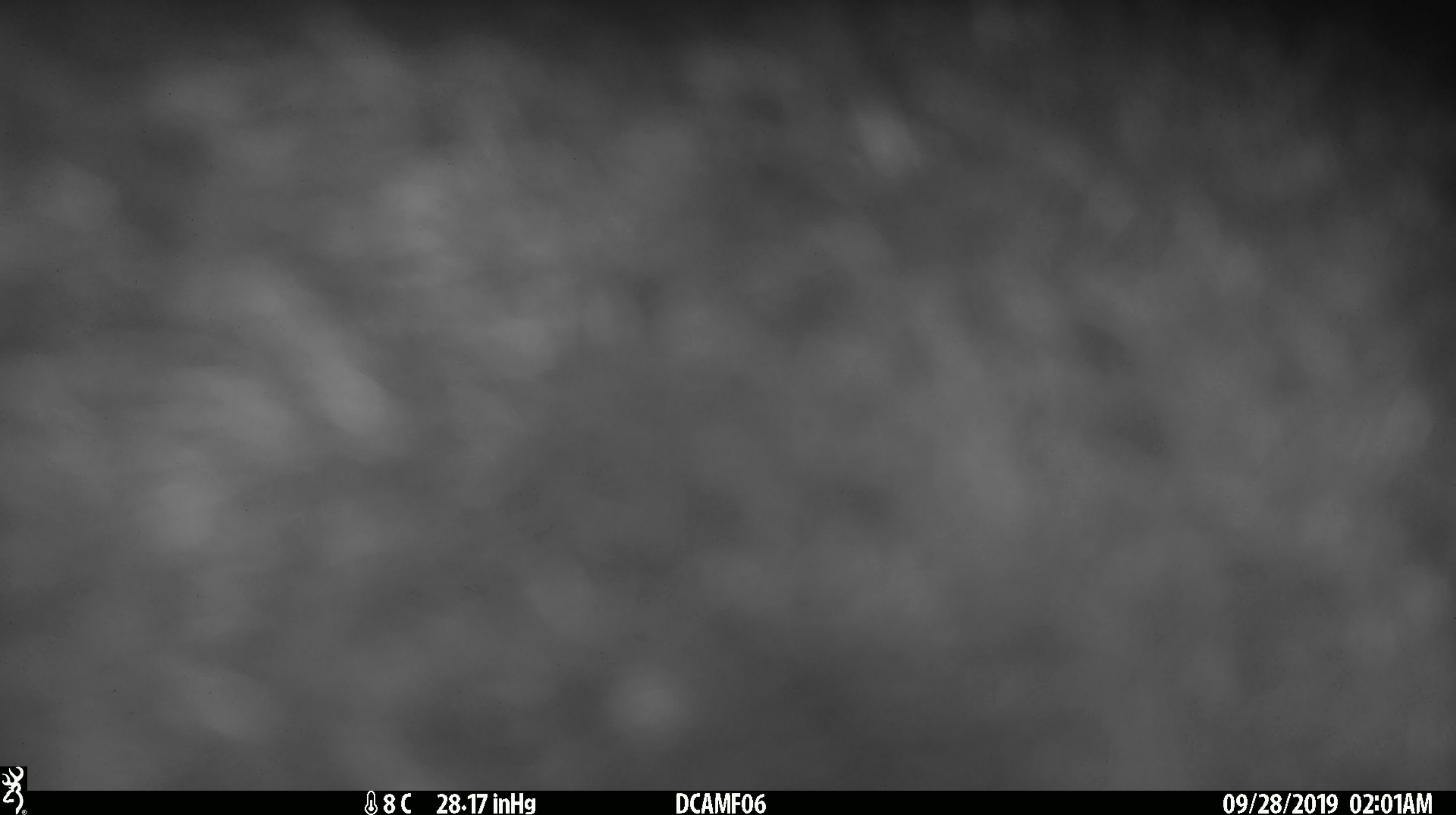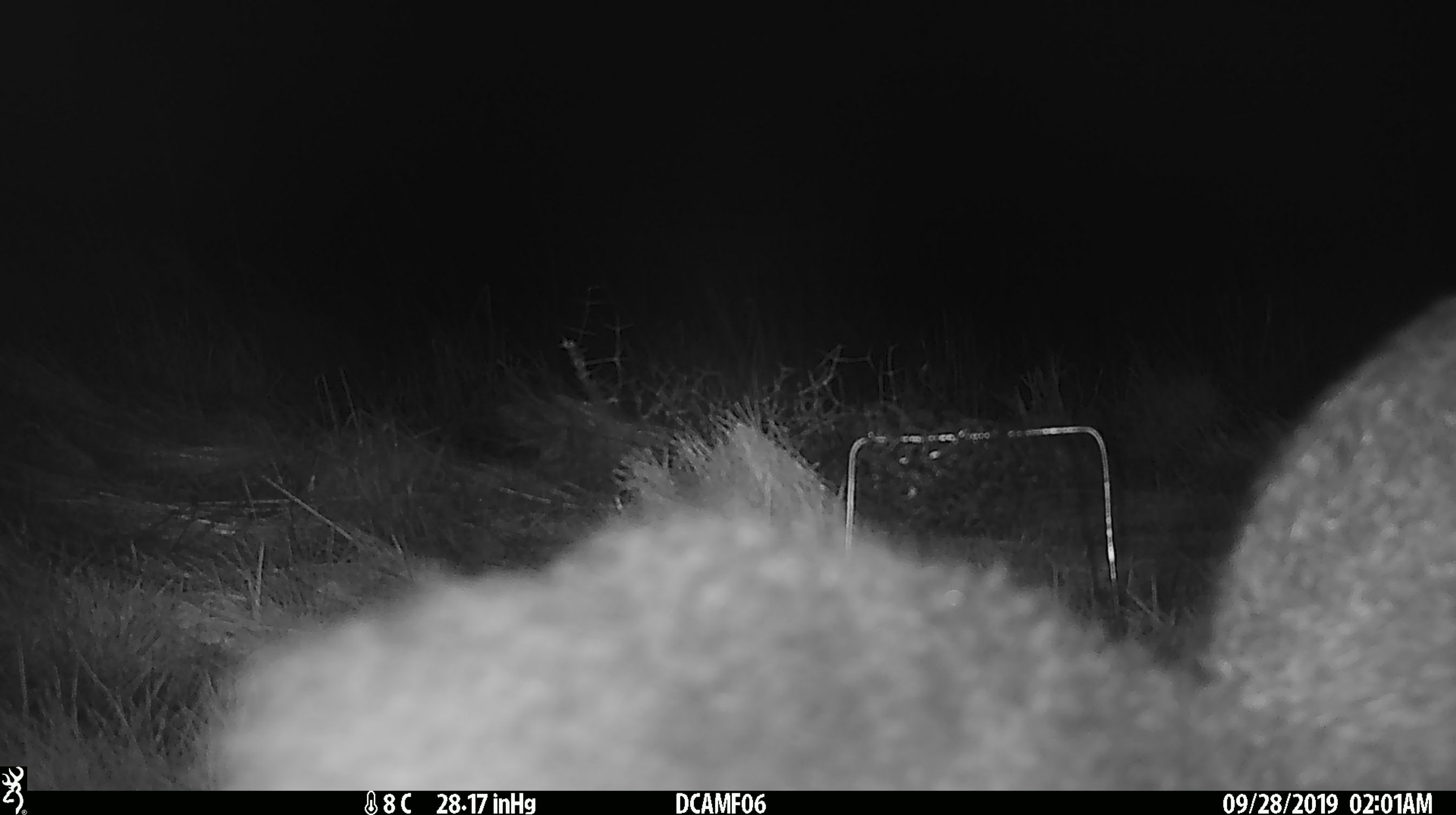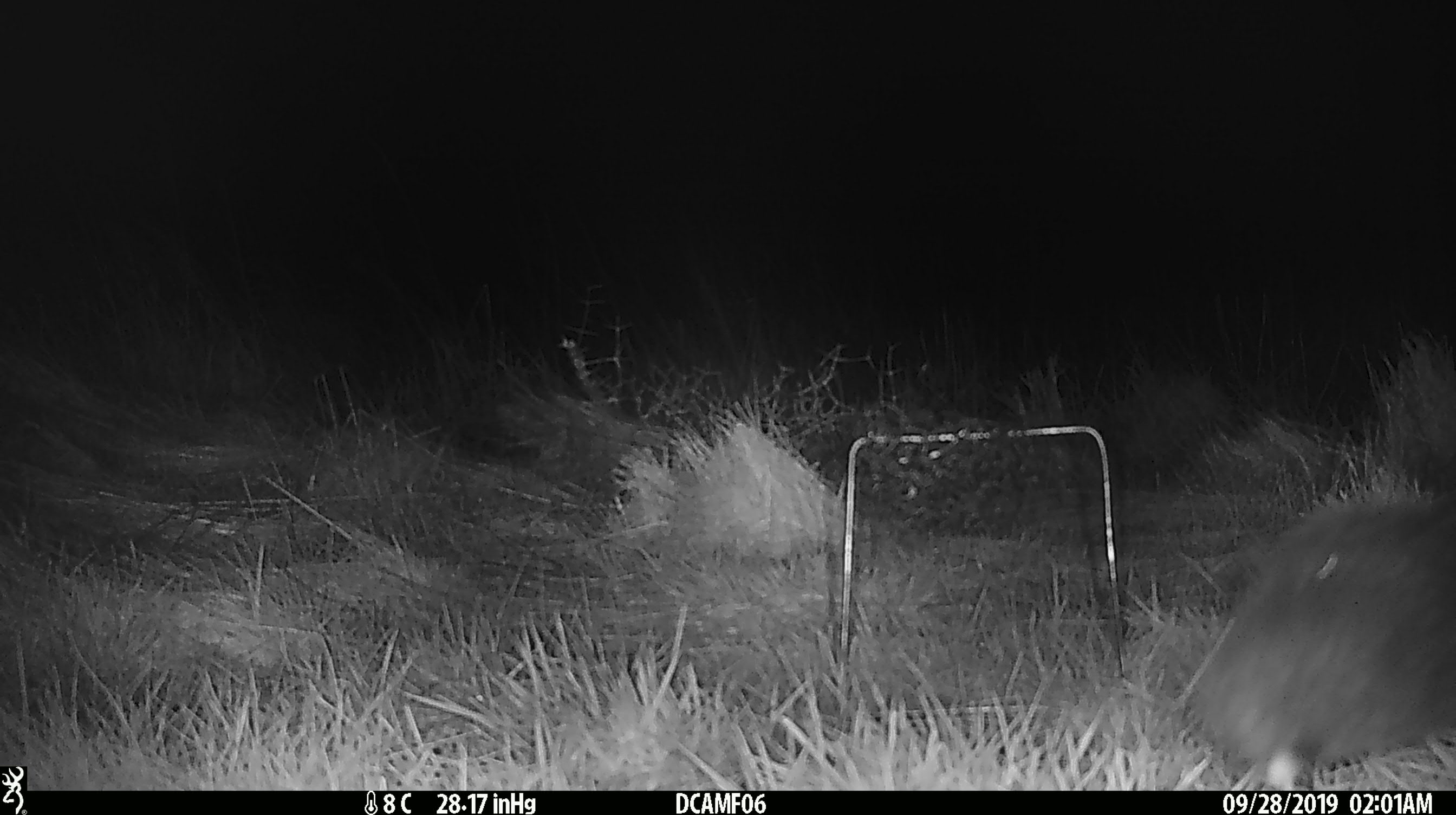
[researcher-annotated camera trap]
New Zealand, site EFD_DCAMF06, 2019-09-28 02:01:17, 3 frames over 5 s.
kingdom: Animalia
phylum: Chordata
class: Mammalia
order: Diprotodontia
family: Phalangeridae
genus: Trichosurus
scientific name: Trichosurus vulpecula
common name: common brushtail possum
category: possum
Possum (common brushtail possum) (Trichosurus vulpecula).